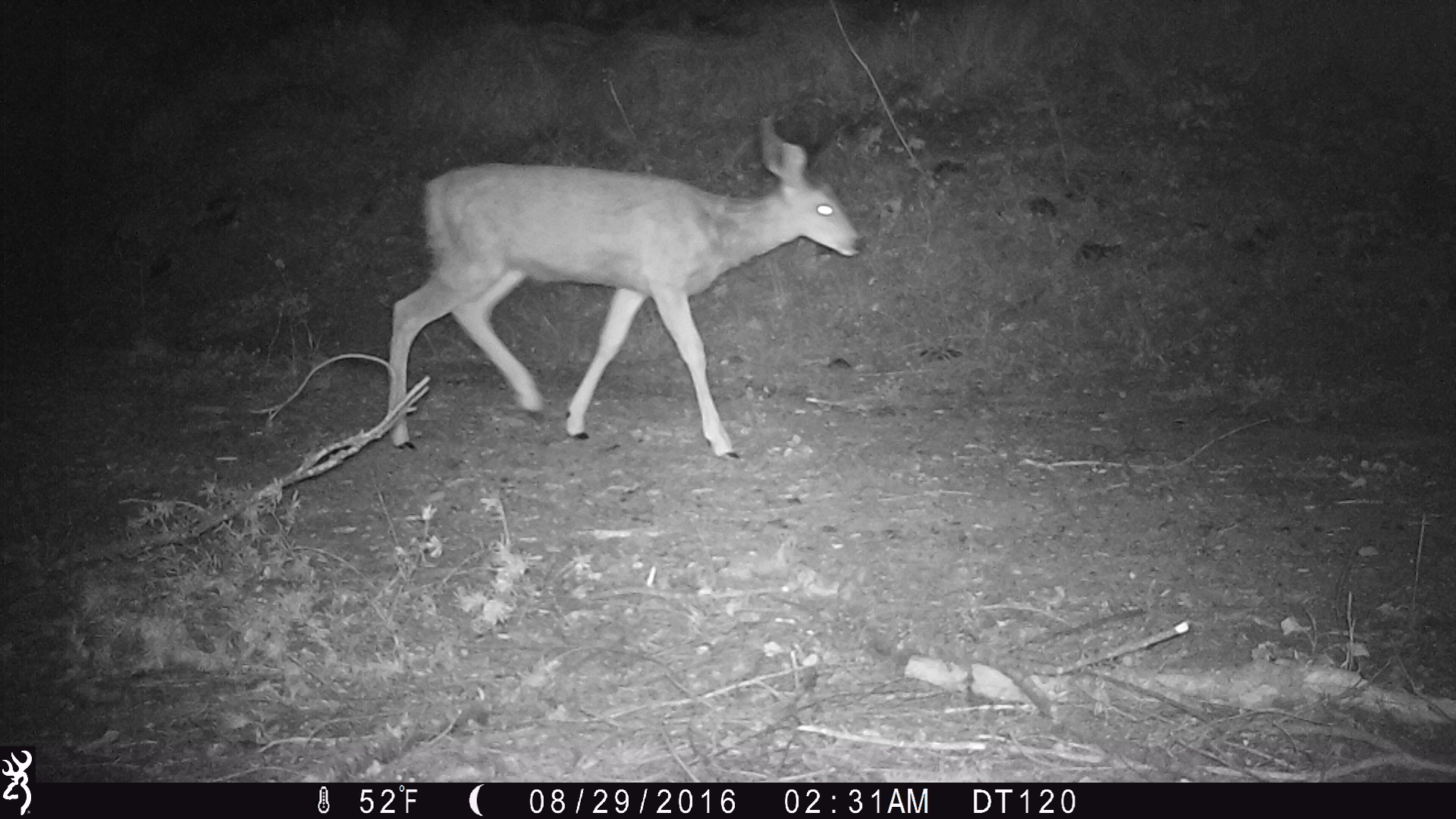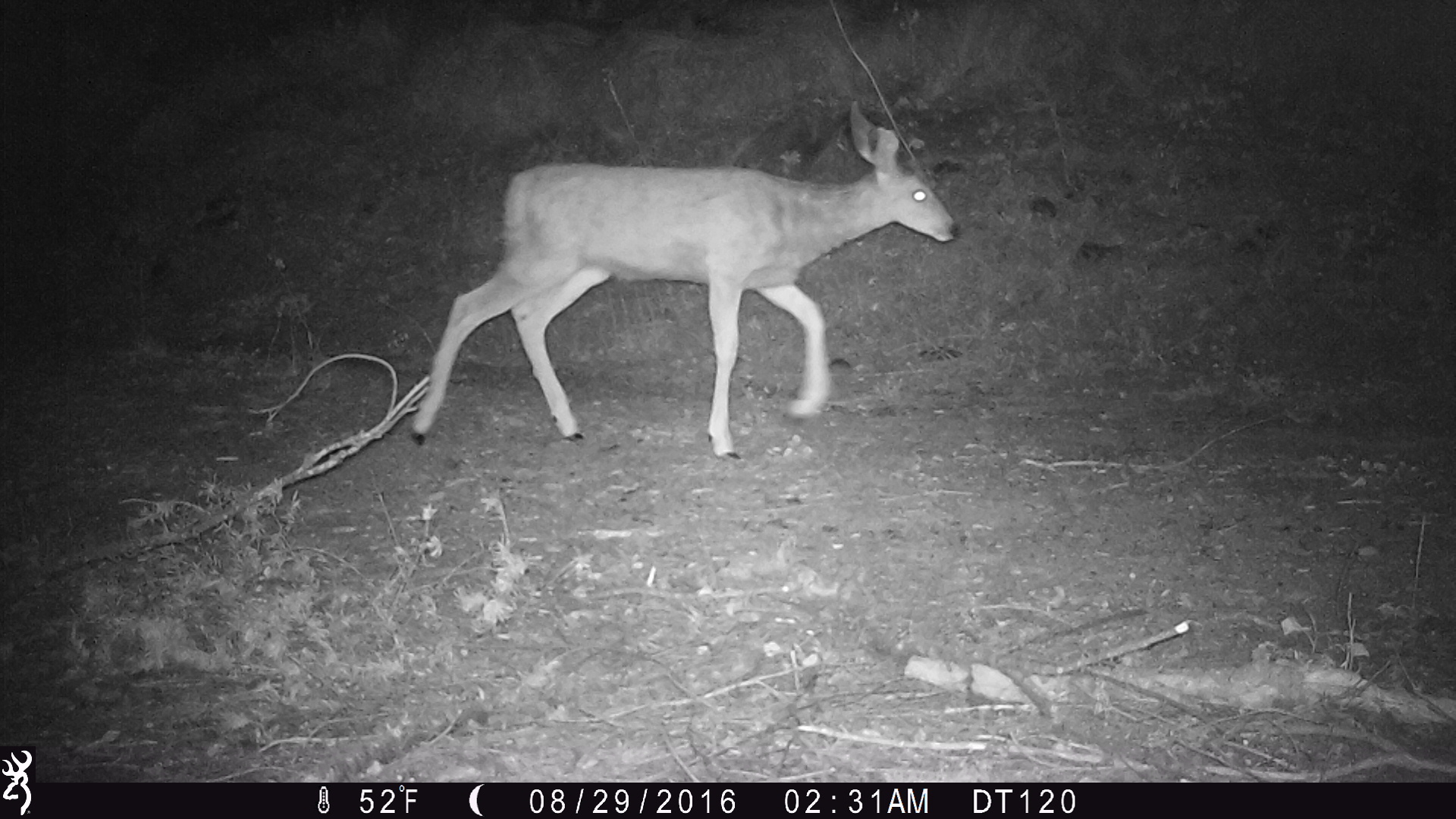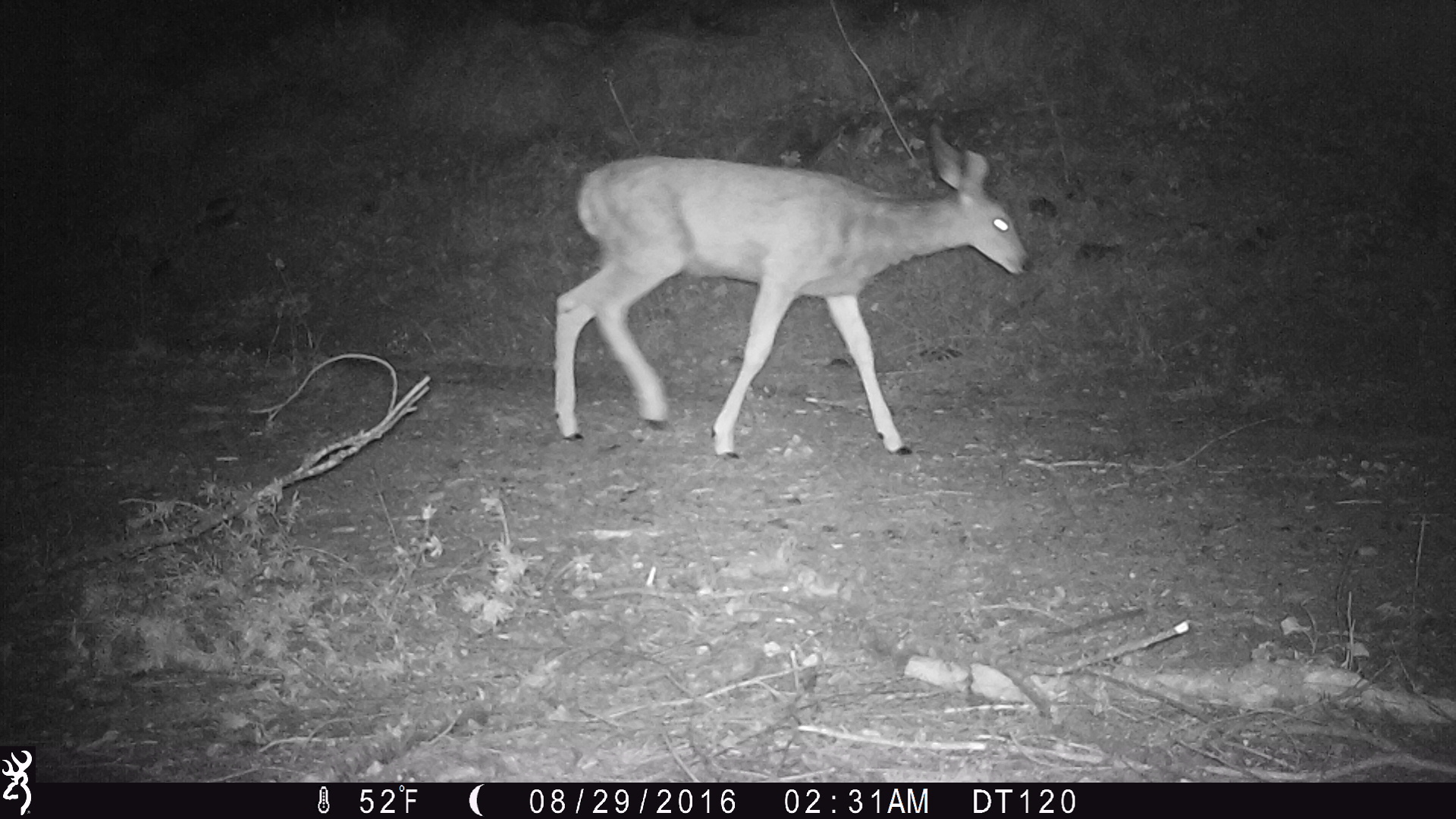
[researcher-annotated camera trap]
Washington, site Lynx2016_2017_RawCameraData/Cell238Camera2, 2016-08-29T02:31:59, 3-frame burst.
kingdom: Animalia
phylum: Chordata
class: Mammalia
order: Artiodactyla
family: Cervidae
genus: Odocoileus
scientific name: Odocoileus hemionus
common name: mule deer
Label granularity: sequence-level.